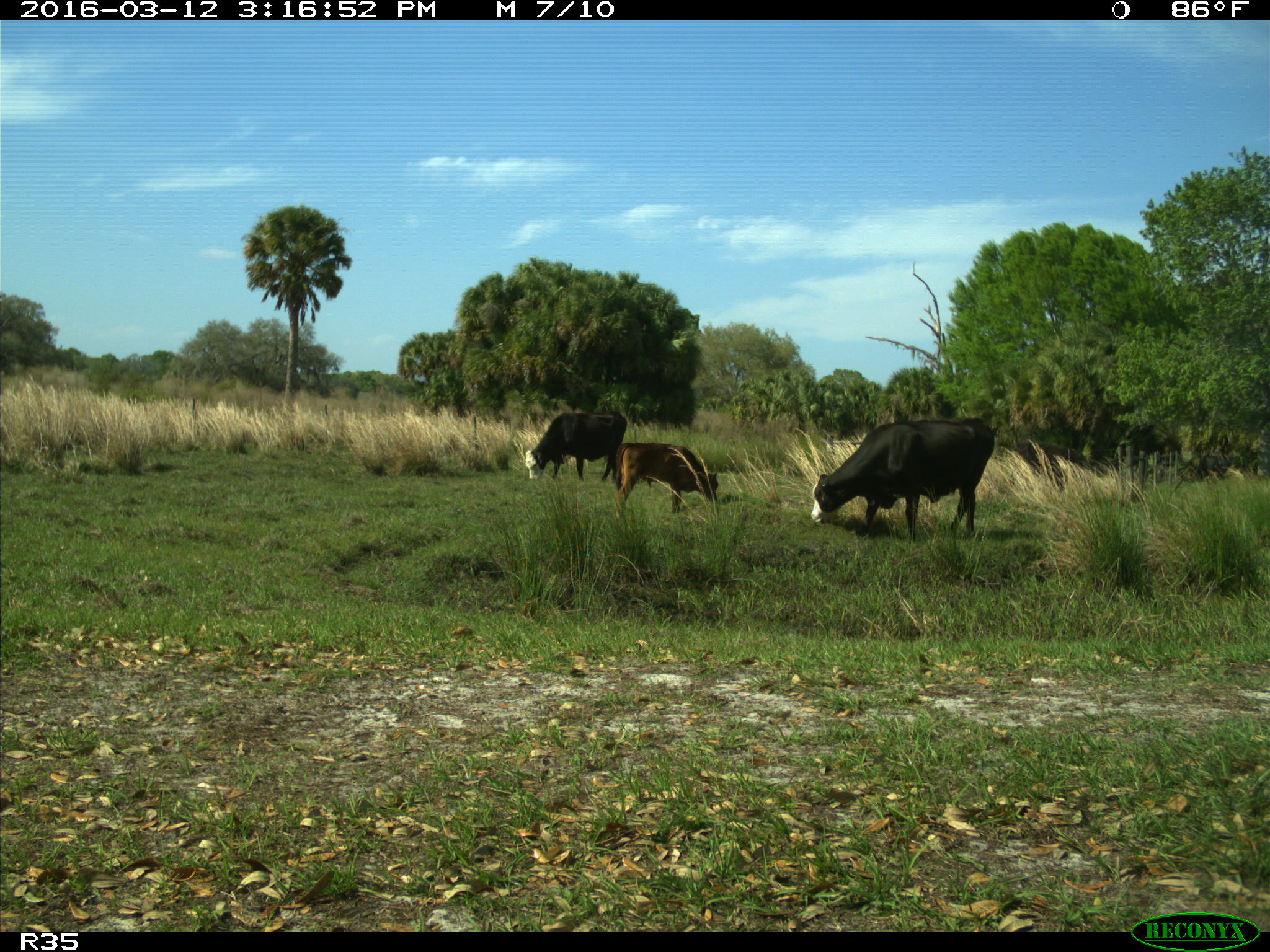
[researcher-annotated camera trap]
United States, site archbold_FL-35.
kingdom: Animalia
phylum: Chordata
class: Mammalia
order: Artiodactyla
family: Bovidae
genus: Bos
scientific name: Bos taurus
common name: domestic cow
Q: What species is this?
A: Bos taurus (domestic cow).